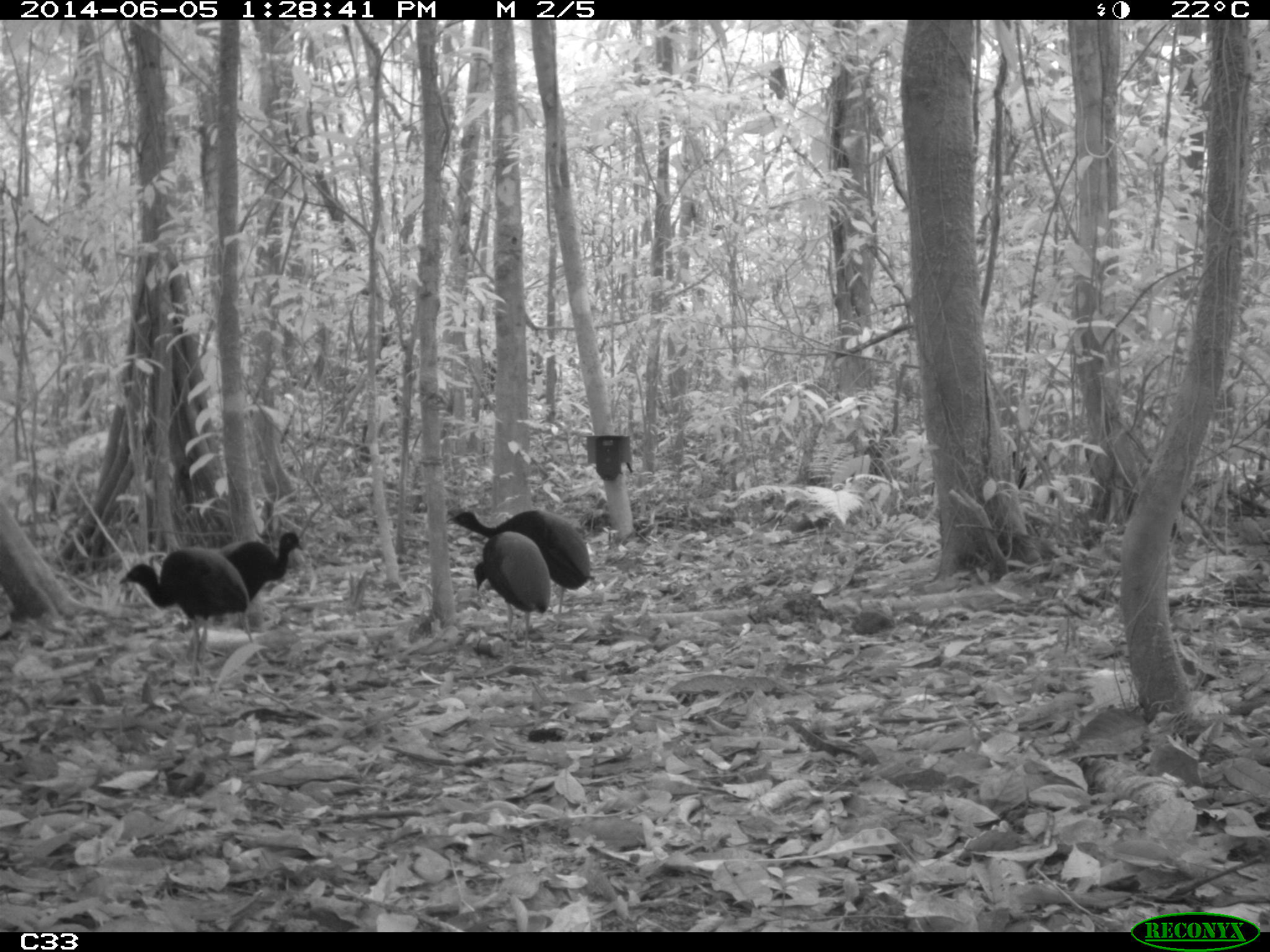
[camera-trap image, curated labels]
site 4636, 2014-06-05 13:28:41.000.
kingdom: Animalia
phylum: Chordata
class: Aves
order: Gruiformes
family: Psophiidae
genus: Psophia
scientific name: Psophia crepitans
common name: gray-winged trumpeter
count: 6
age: adult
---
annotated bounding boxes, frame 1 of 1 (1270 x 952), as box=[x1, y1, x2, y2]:
psophia crepitans: box=[119, 546, 251, 687]; box=[446, 509, 591, 631]; box=[473, 530, 552, 661]; box=[220, 530, 304, 615]